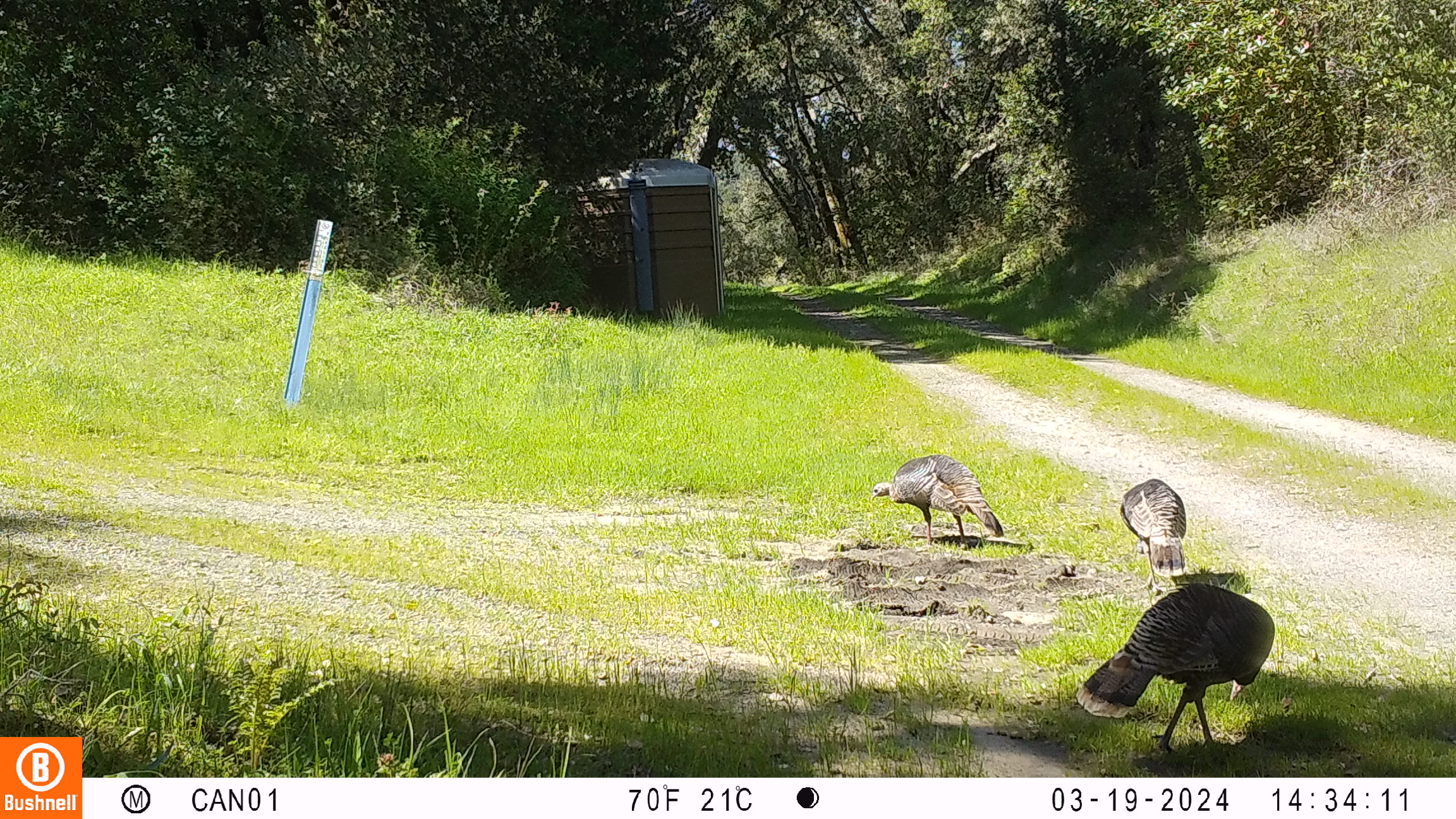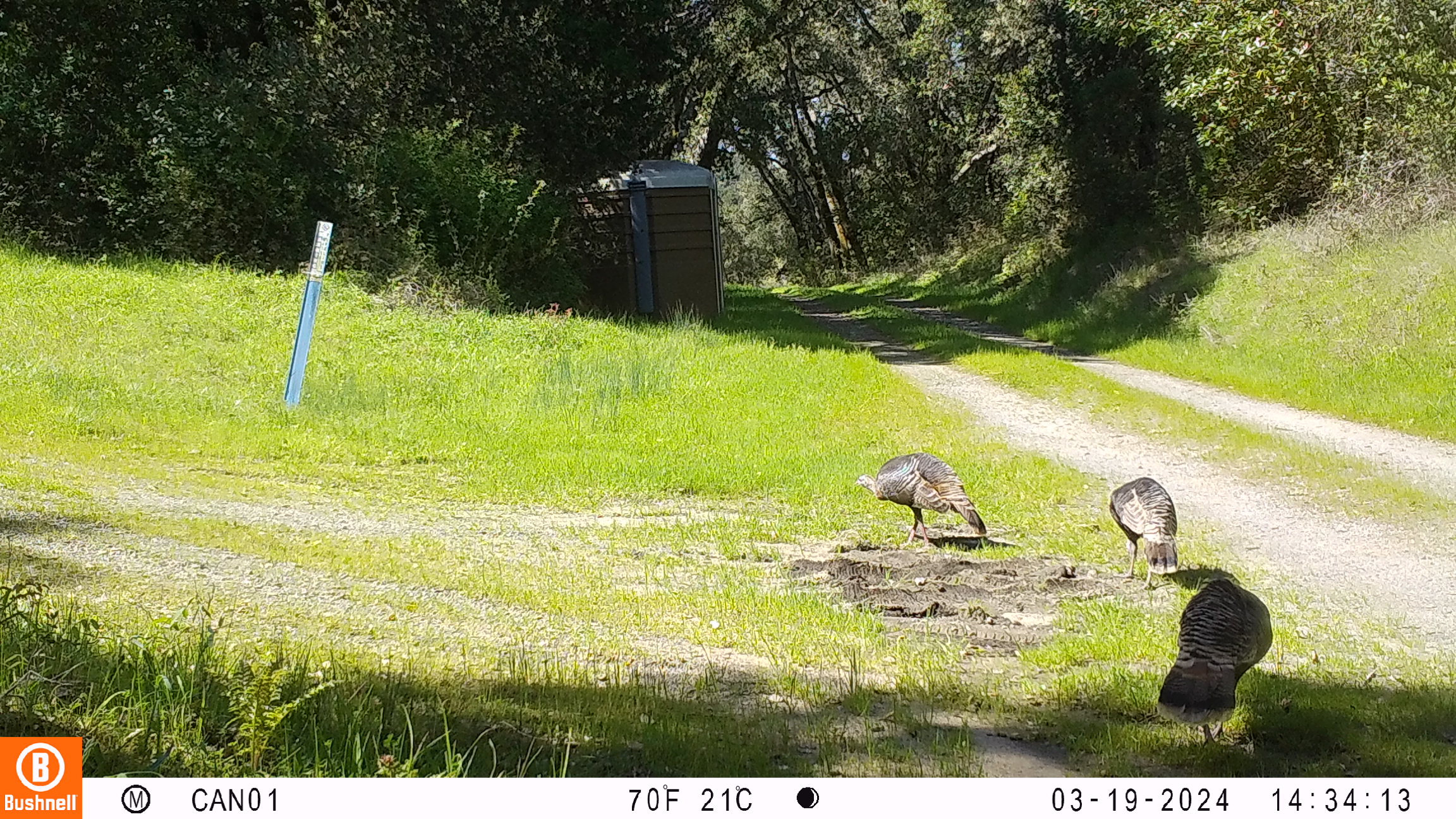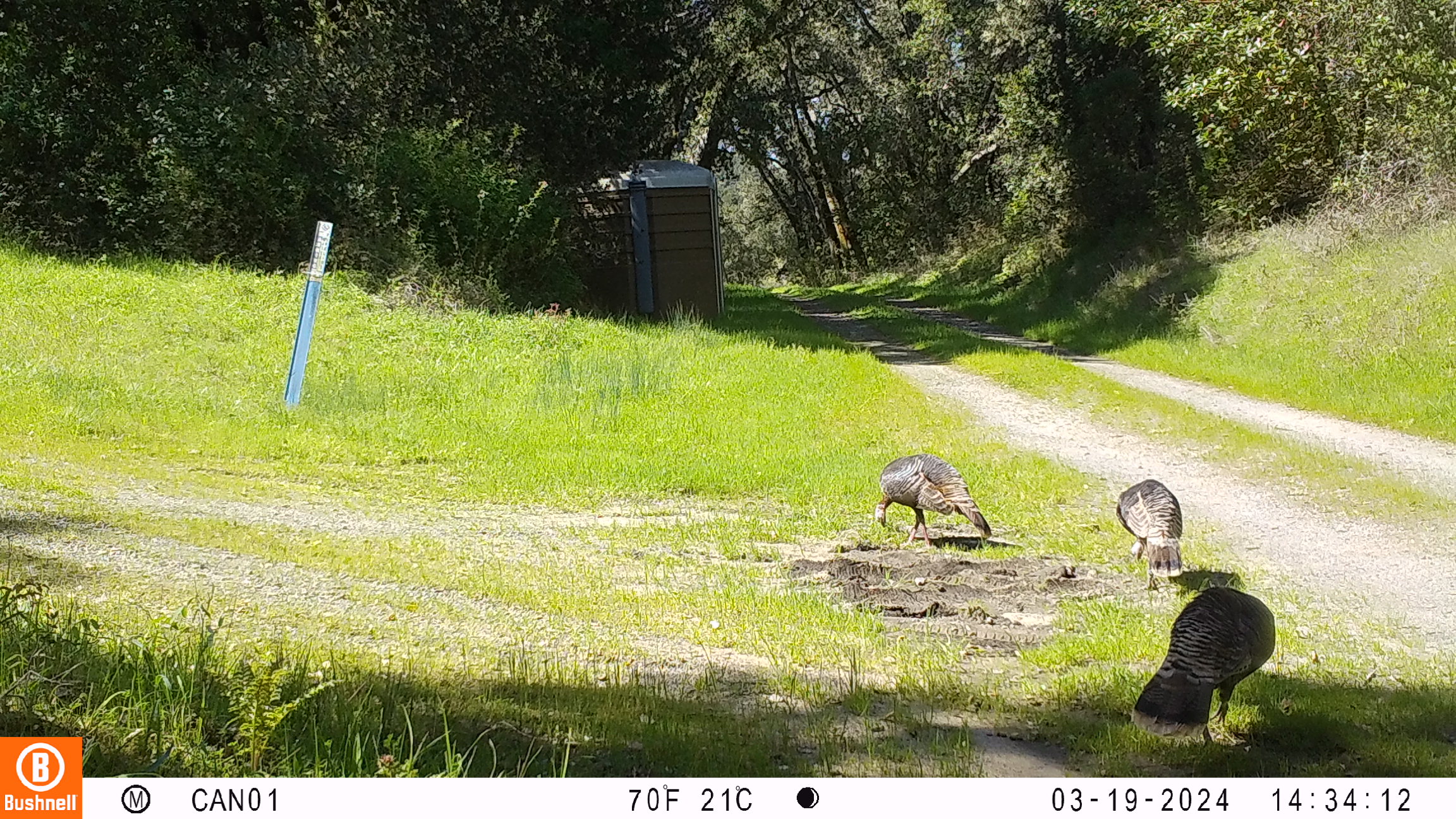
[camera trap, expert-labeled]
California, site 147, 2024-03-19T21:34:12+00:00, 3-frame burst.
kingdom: Animalia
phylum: Chordata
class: Aves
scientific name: Aves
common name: bird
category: unknown bird